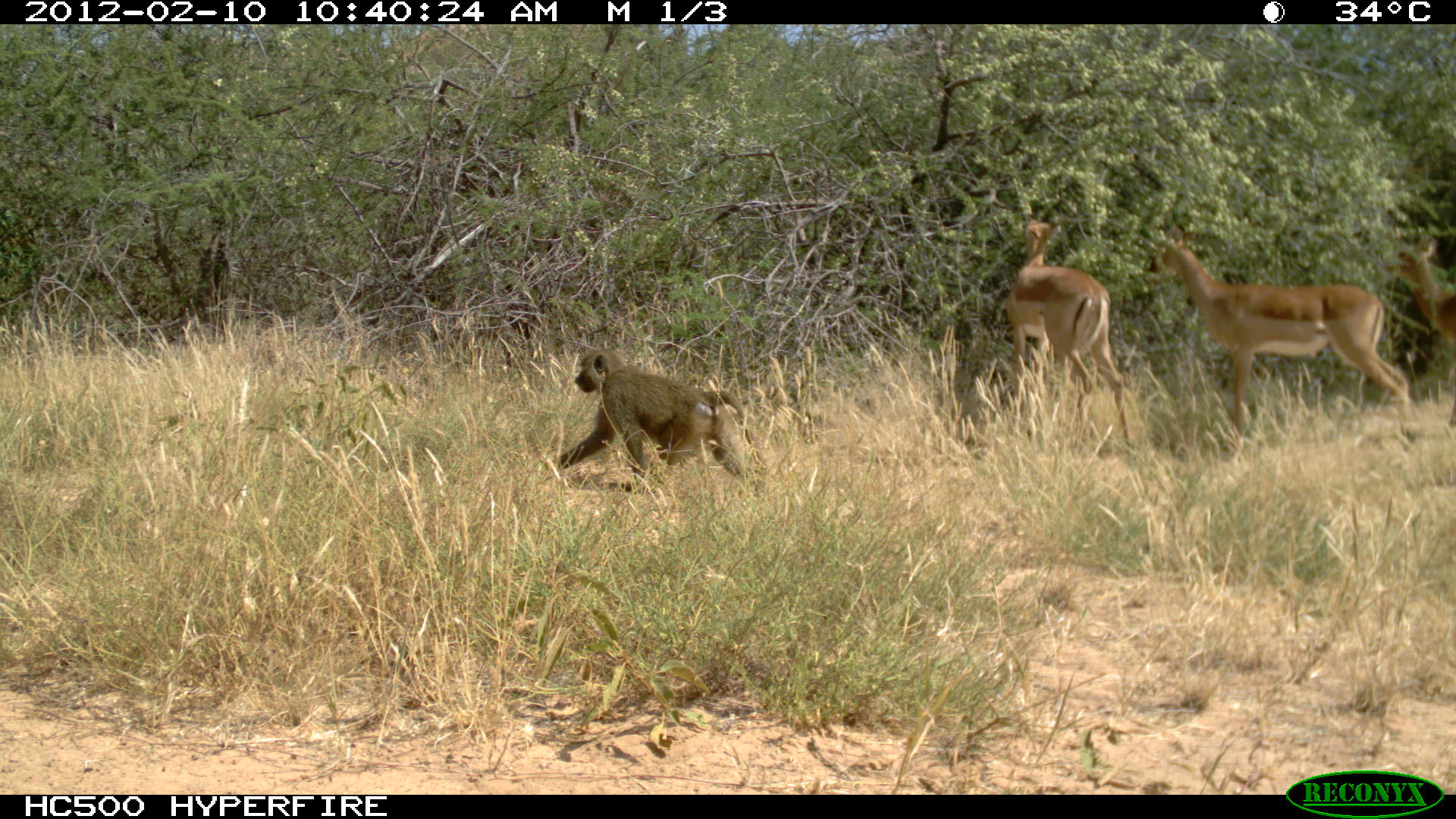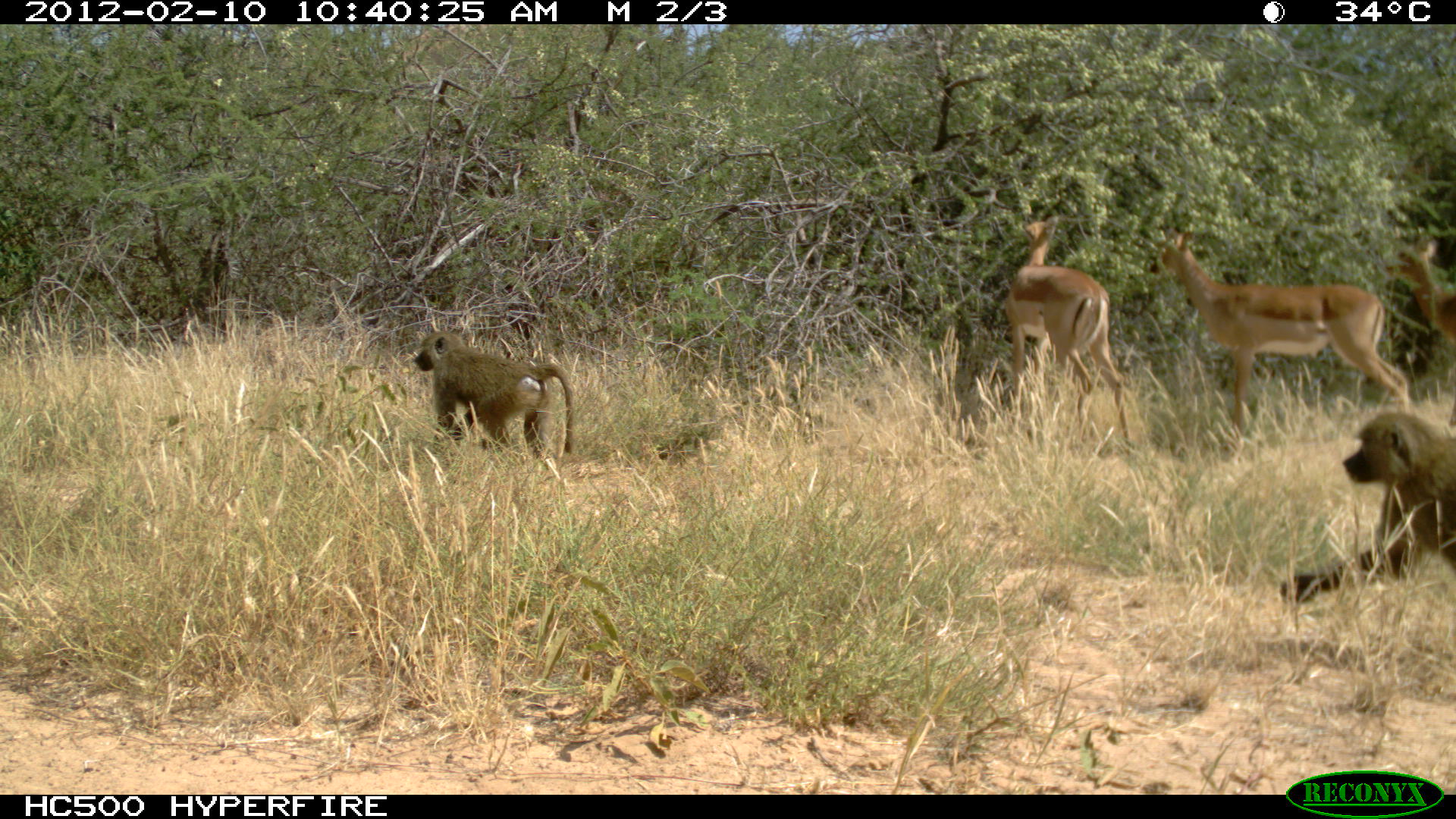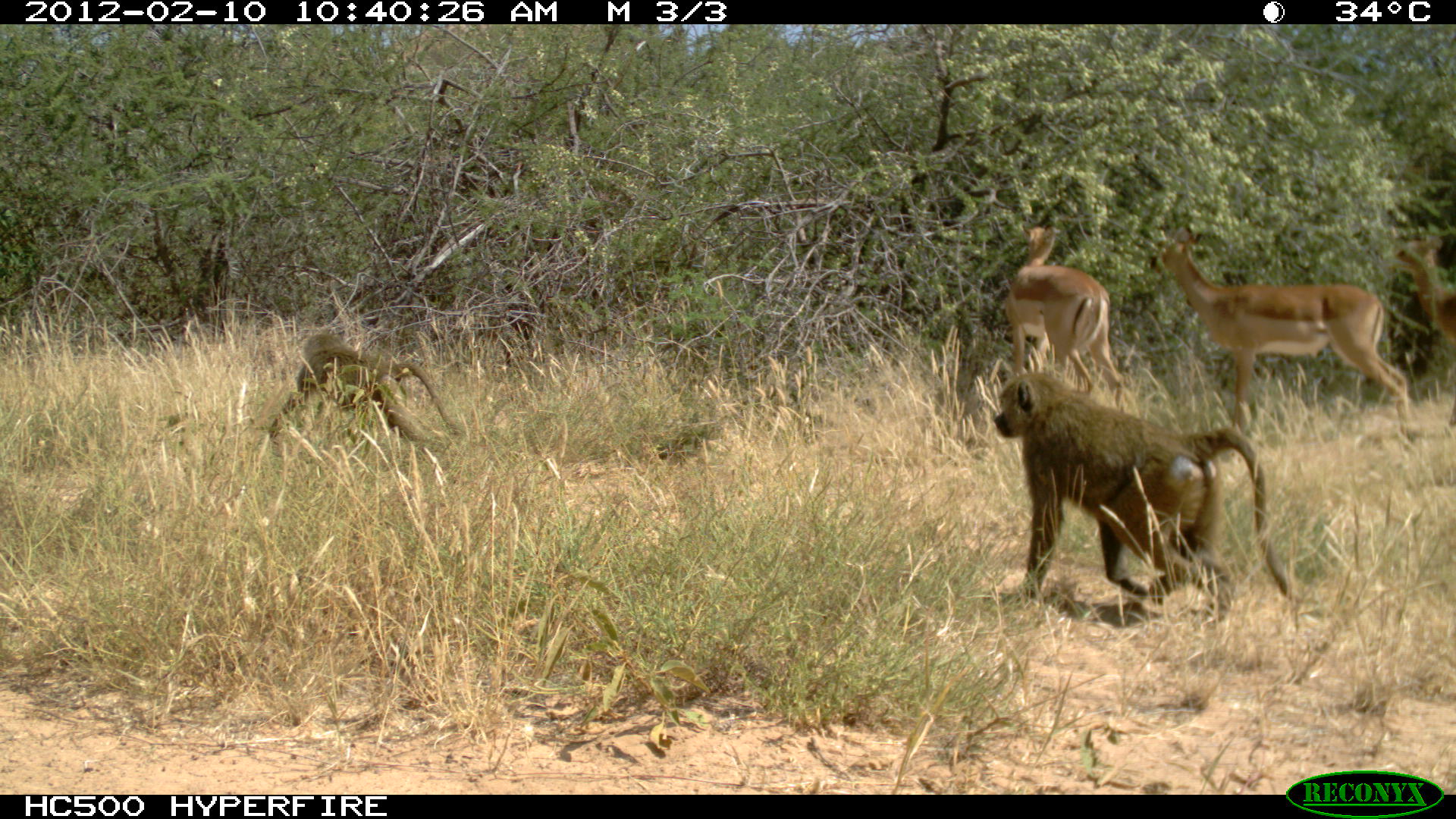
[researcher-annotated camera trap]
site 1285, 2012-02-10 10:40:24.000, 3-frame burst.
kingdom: Animalia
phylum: Chordata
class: Mammalia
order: Primates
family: Cercopithecidae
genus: Papio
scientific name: Papio anubis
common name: olive baboon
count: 1